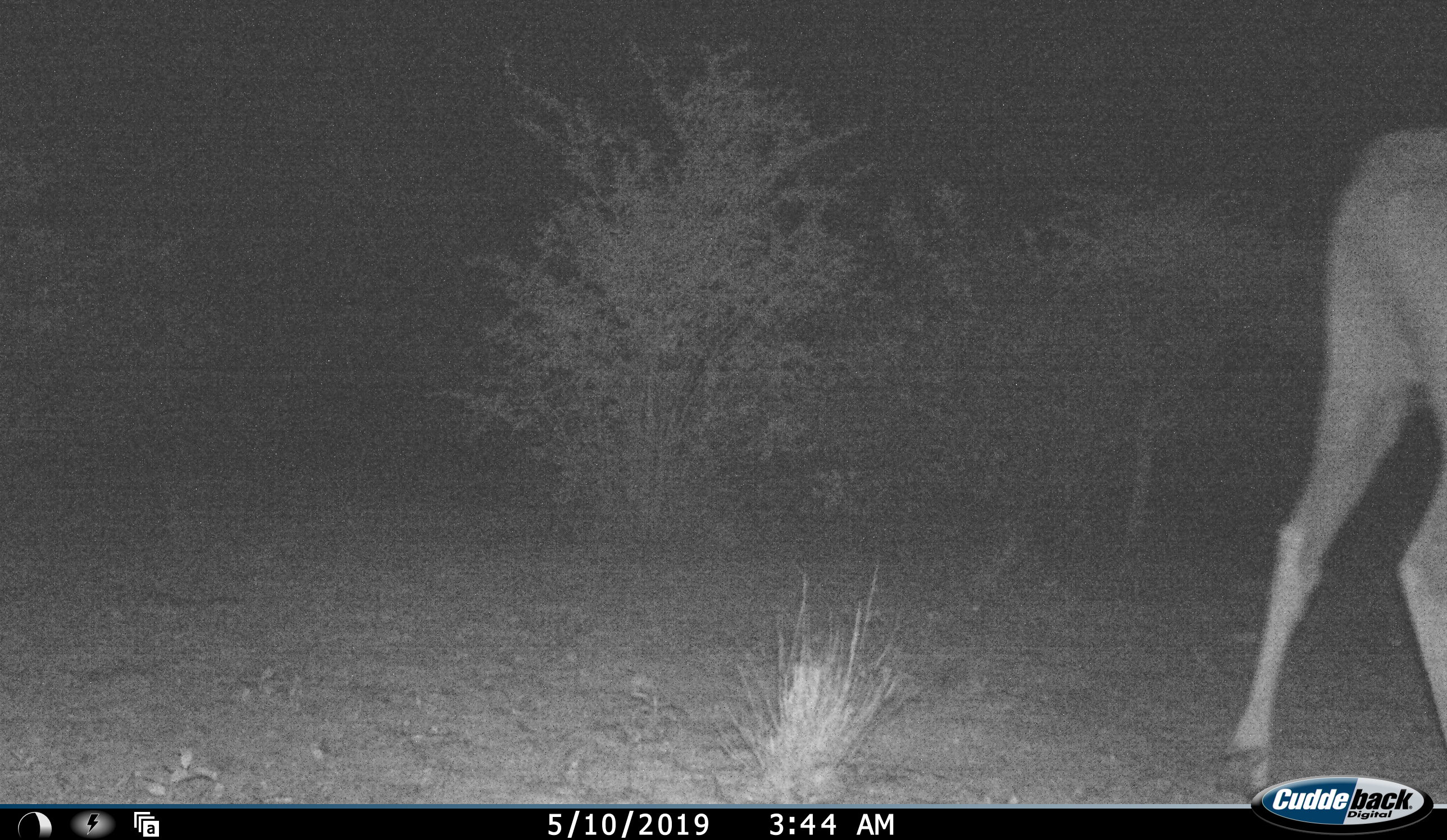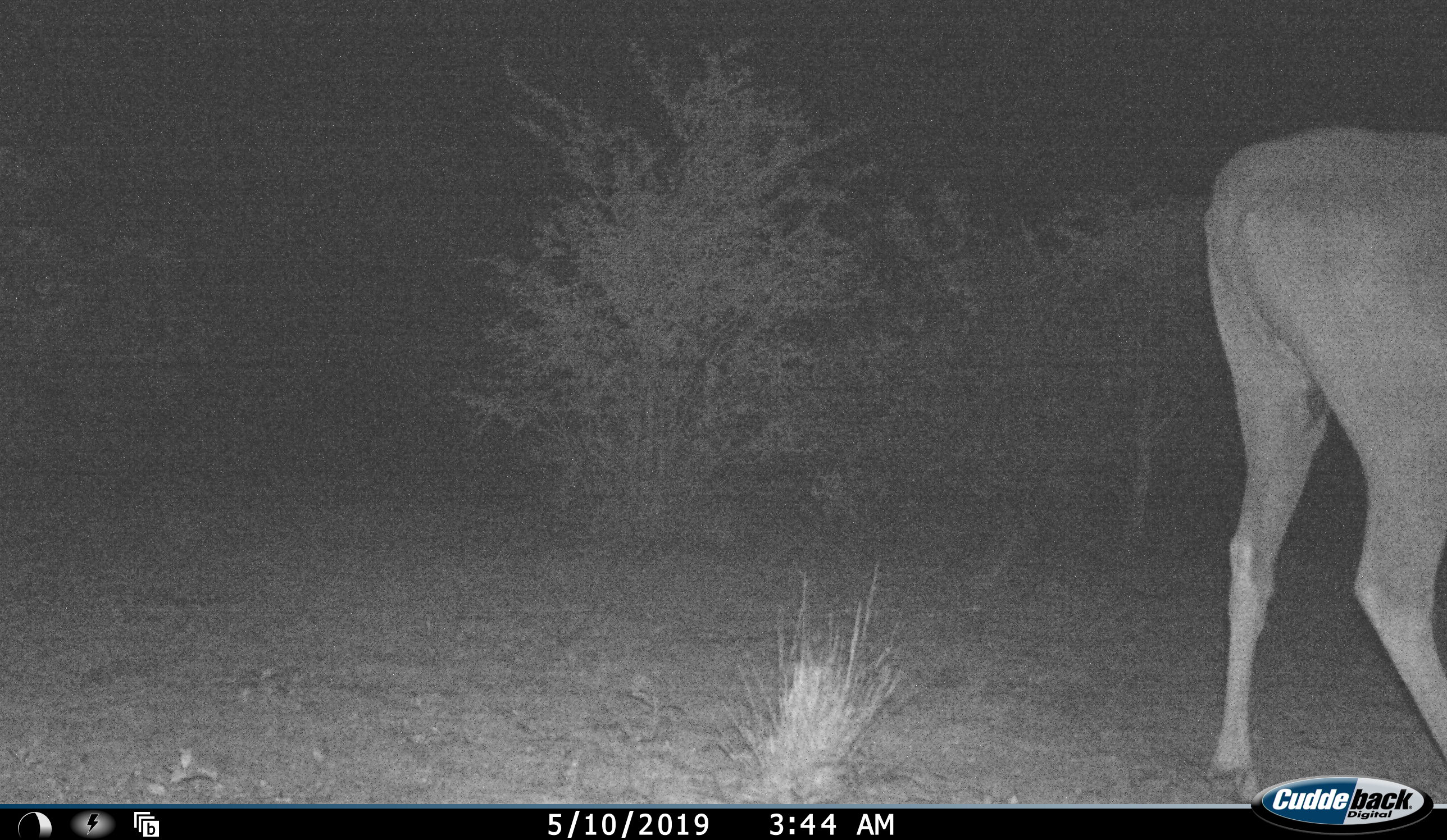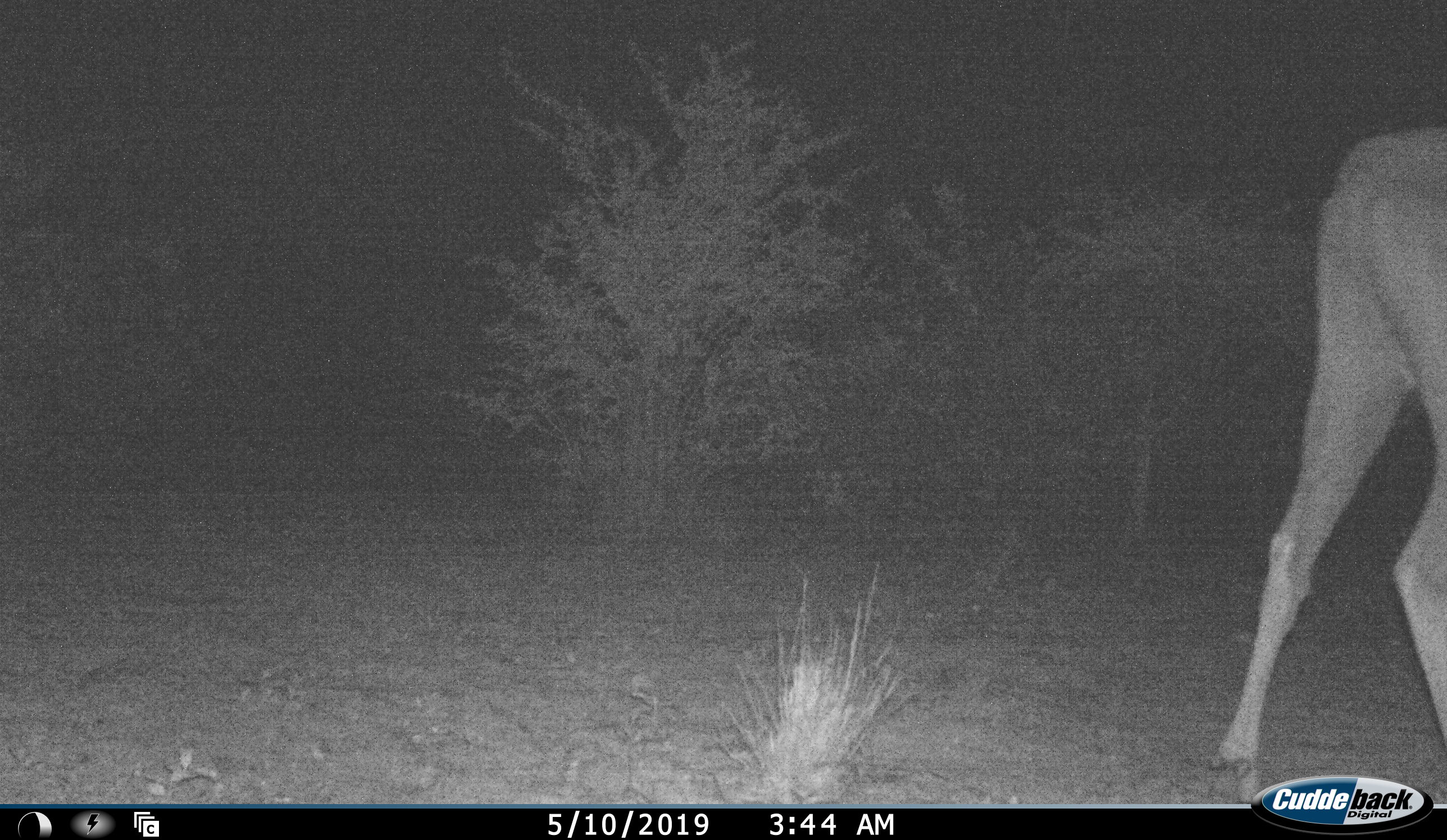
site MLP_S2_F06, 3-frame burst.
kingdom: Animalia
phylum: Chordata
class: Mammalia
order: Artiodactyla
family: Bovidae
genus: Tragelaphus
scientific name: Tragelaphus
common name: kudu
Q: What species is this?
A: Kudu (Tragelaphus).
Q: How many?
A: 1.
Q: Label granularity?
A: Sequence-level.